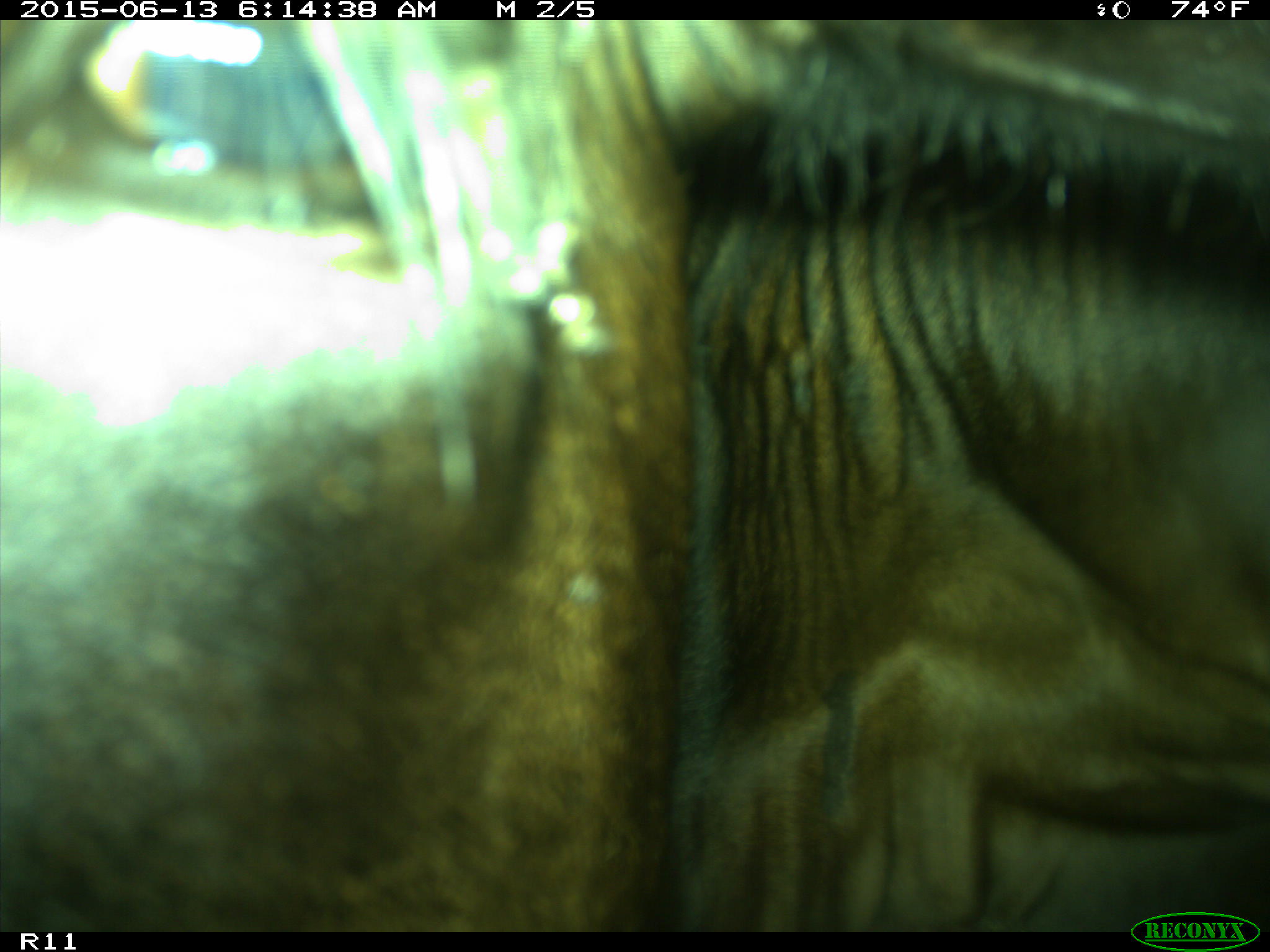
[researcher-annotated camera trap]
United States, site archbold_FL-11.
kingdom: Animalia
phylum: Chordata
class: Mammalia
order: Artiodactyla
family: Bovidae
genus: Bos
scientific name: Bos taurus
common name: domestic cow